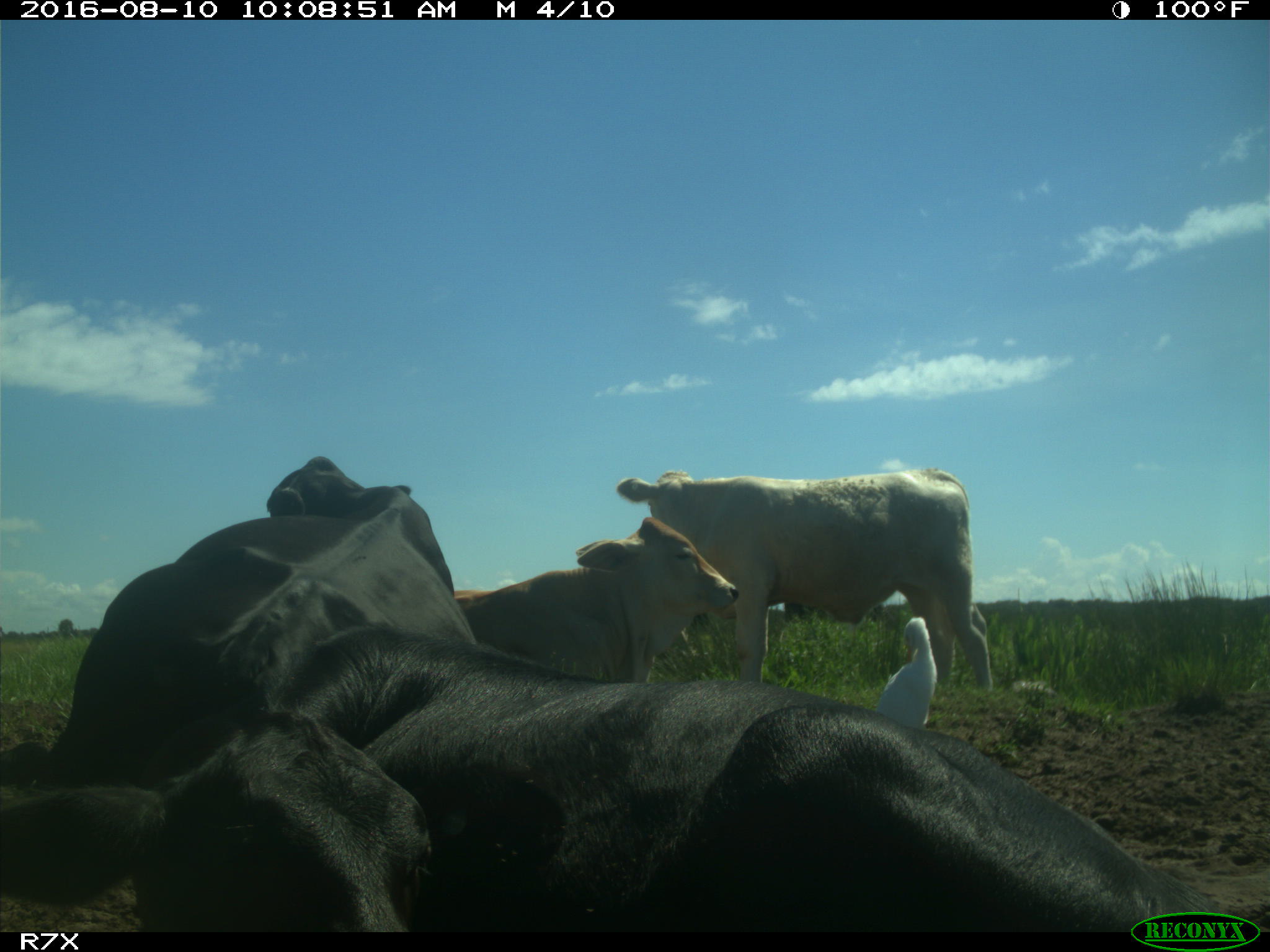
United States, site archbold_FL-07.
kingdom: Animalia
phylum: Chordata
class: Mammalia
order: Artiodactyla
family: Bovidae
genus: Bos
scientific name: Bos taurus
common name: domestic cow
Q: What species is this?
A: Bos taurus (domestic cow).